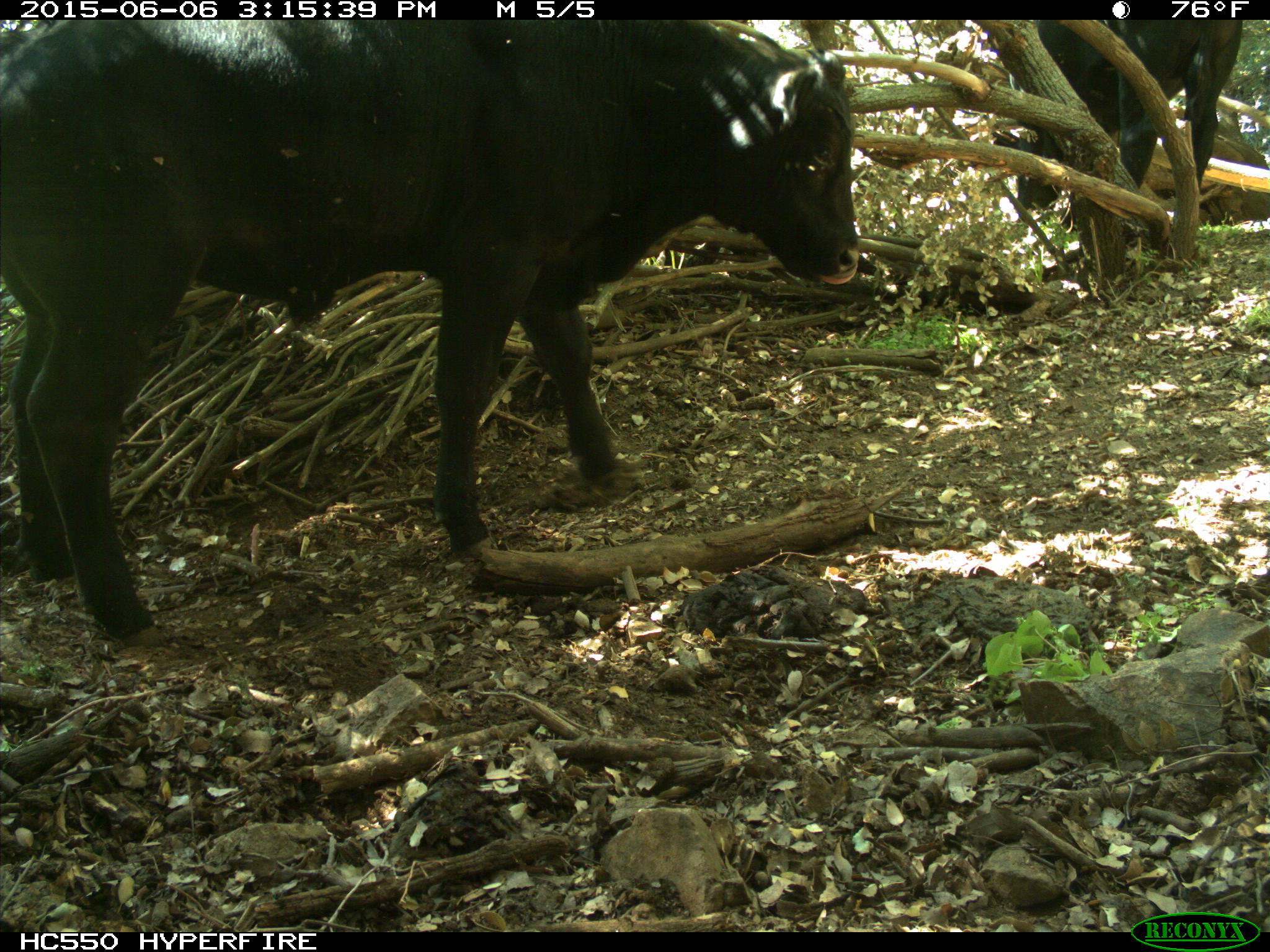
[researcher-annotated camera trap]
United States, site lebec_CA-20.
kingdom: Animalia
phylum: Chordata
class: Mammalia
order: Artiodactyla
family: Bovidae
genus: Bos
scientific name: Bos taurus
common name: domestic cow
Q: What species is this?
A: Bos taurus (domestic cow).